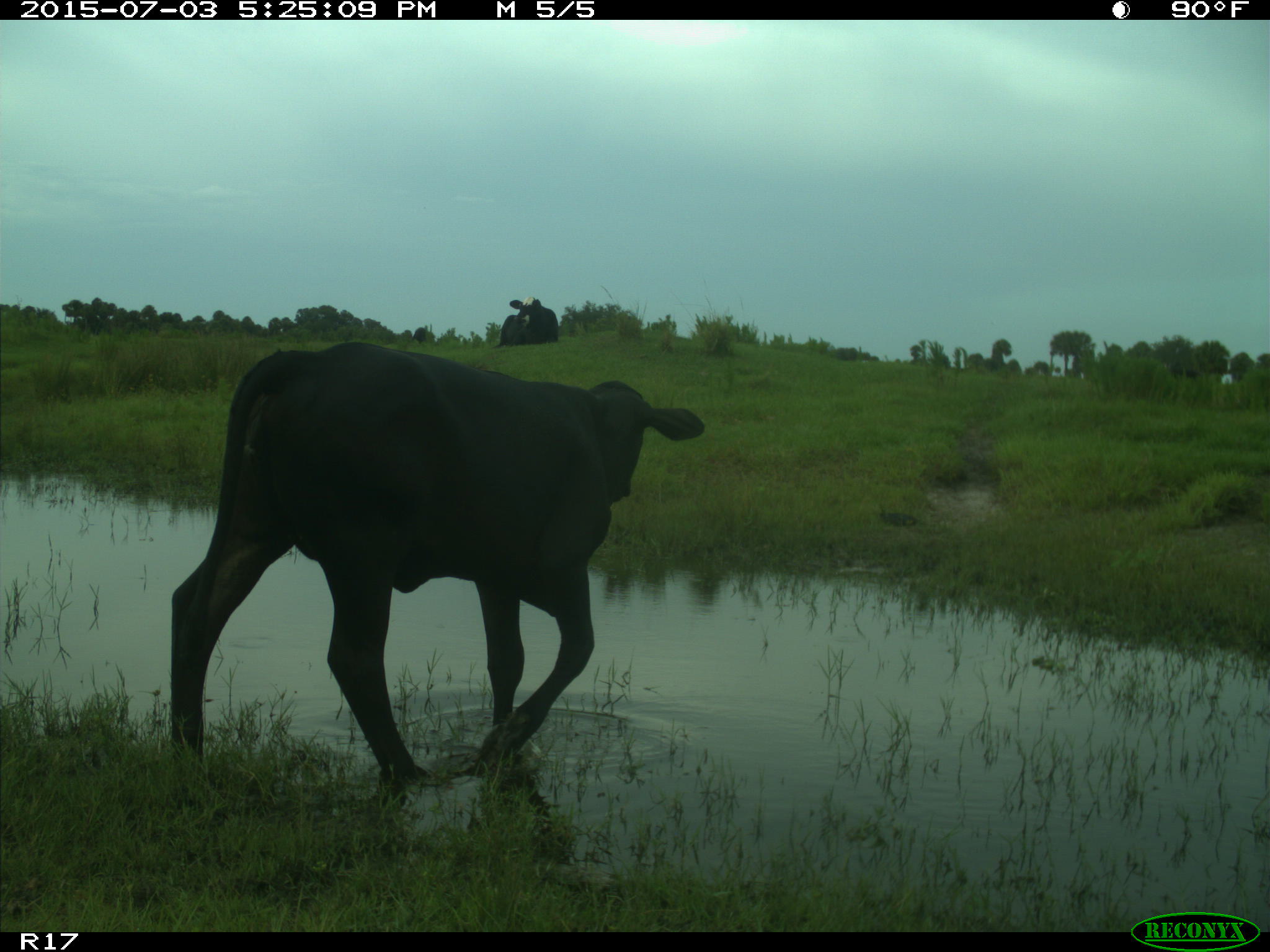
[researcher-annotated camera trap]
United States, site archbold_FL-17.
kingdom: Animalia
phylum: Chordata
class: Mammalia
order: Artiodactyla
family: Bovidae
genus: Bos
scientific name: Bos taurus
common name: domestic cow